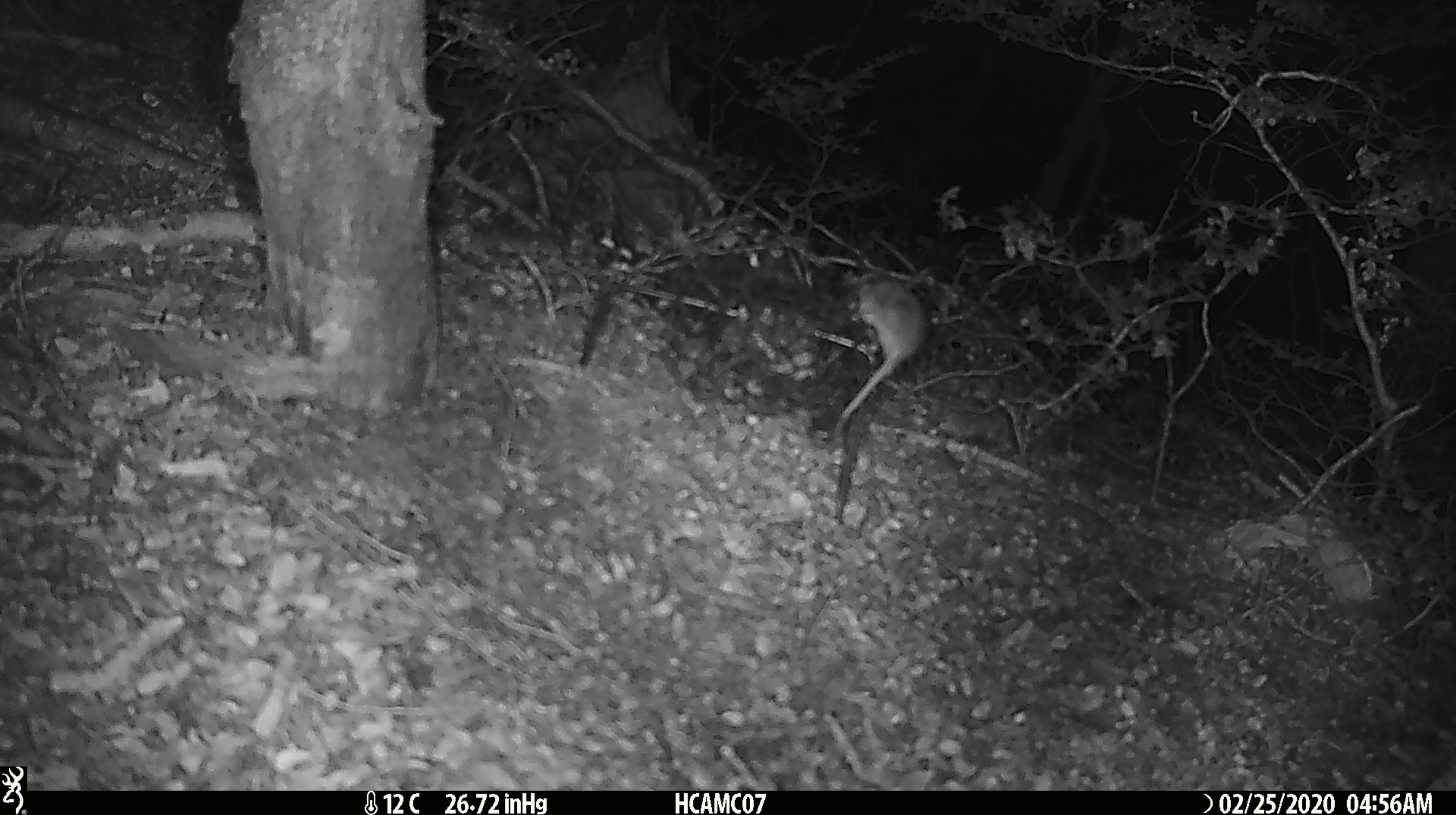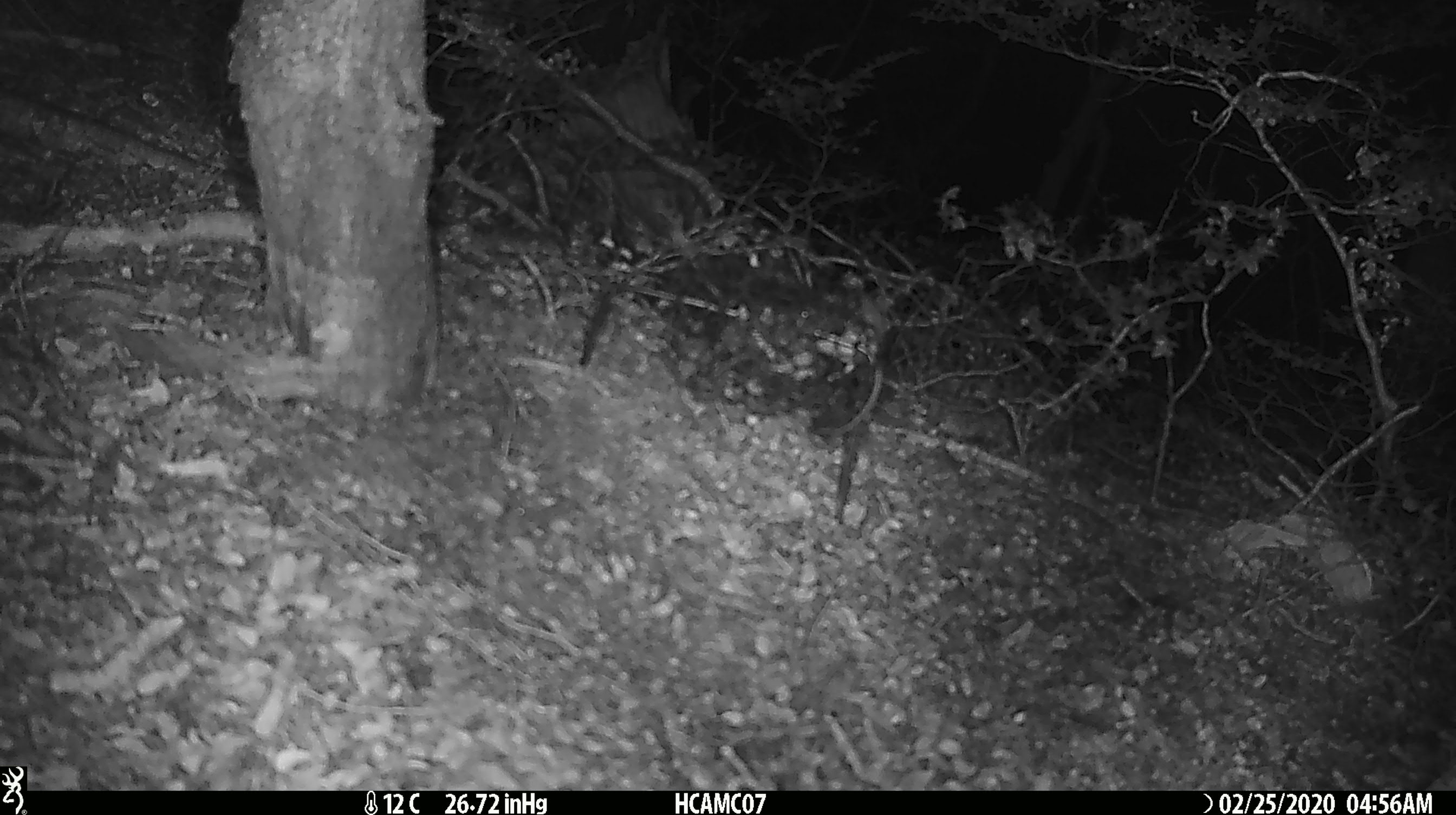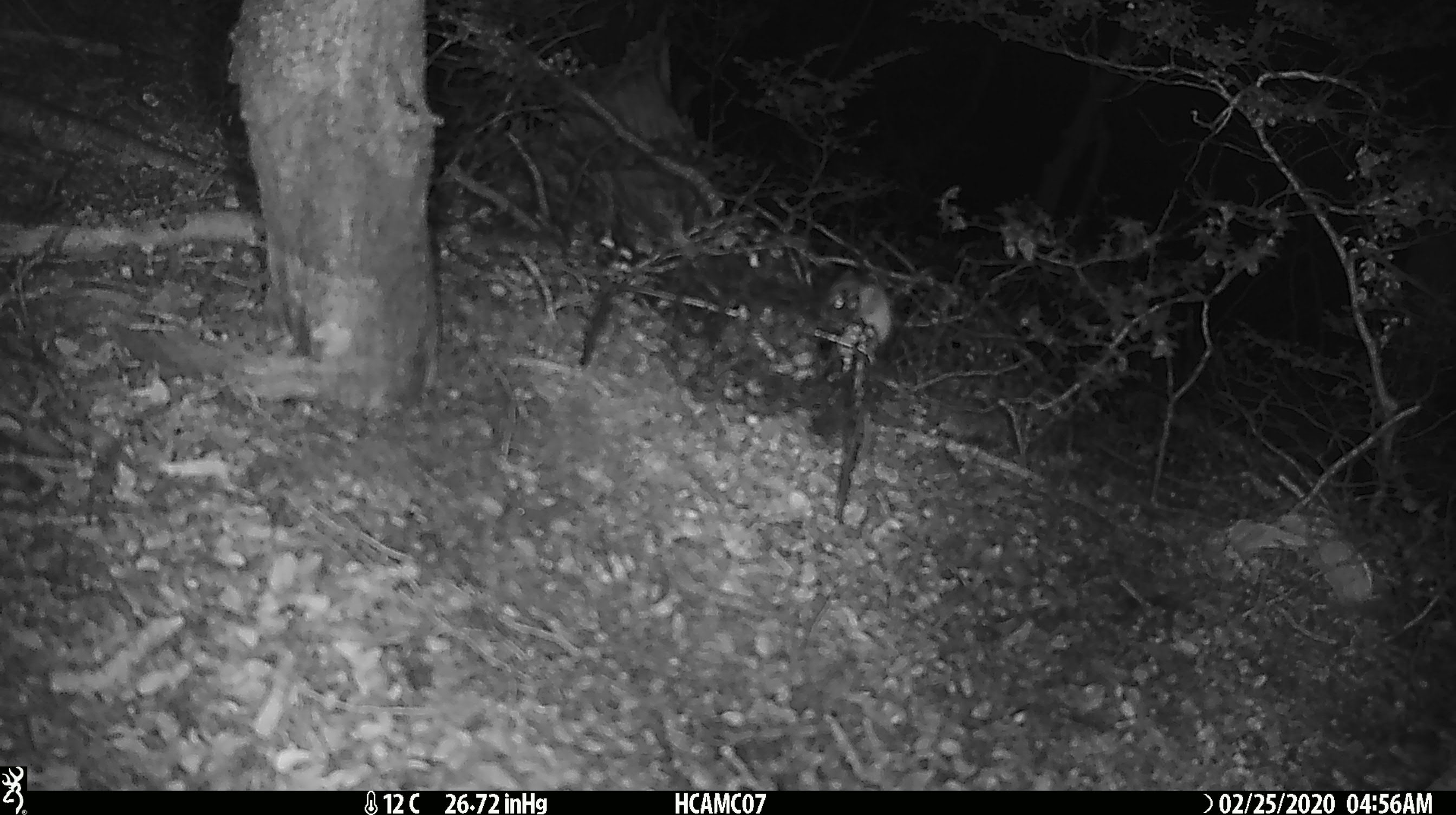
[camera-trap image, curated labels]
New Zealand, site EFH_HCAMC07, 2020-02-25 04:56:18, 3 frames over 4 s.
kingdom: Animalia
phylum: Chordata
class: Mammalia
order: Rodentia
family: Muridae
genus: Mus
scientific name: Mus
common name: mouse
Mouse (Mus).